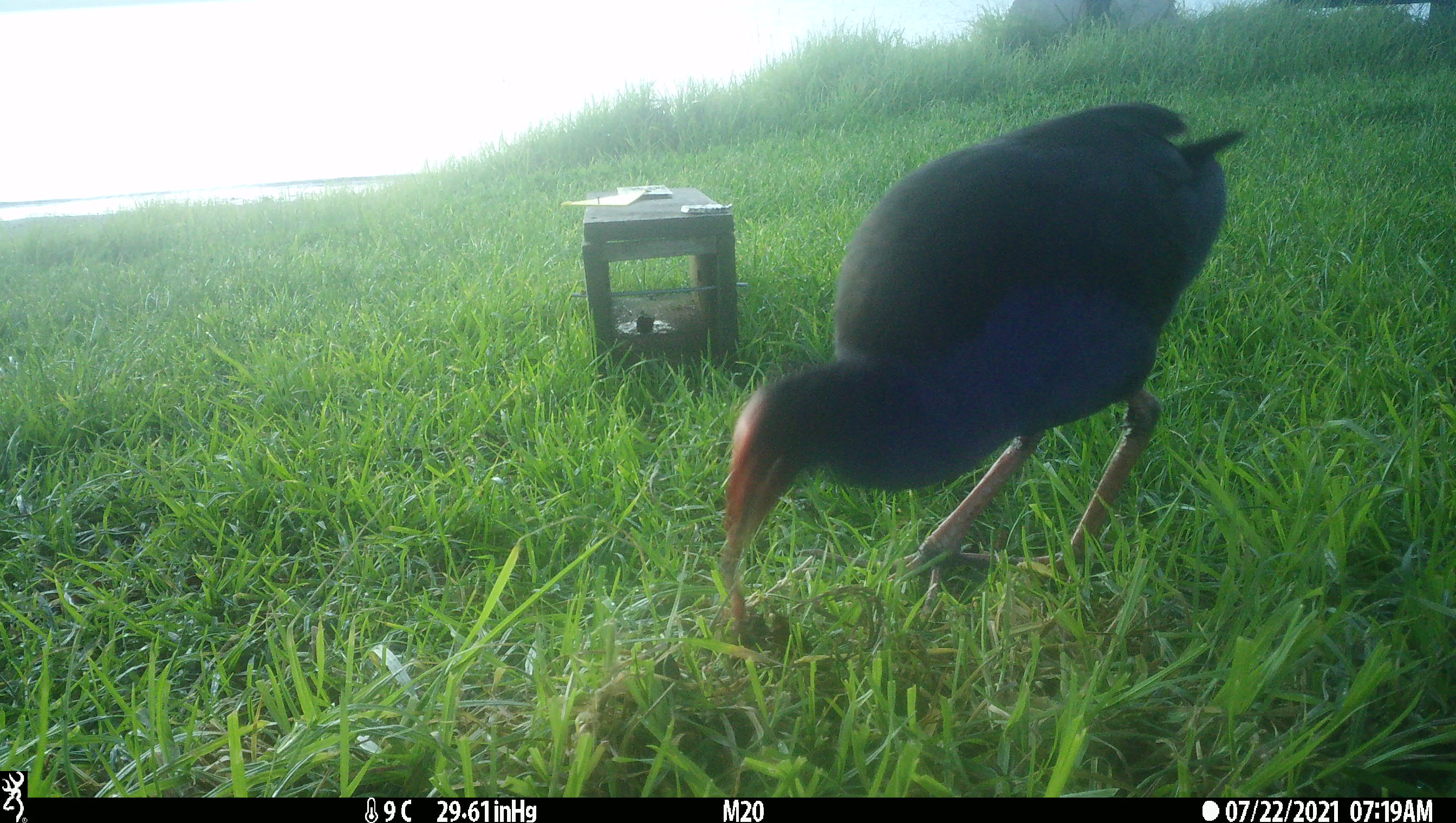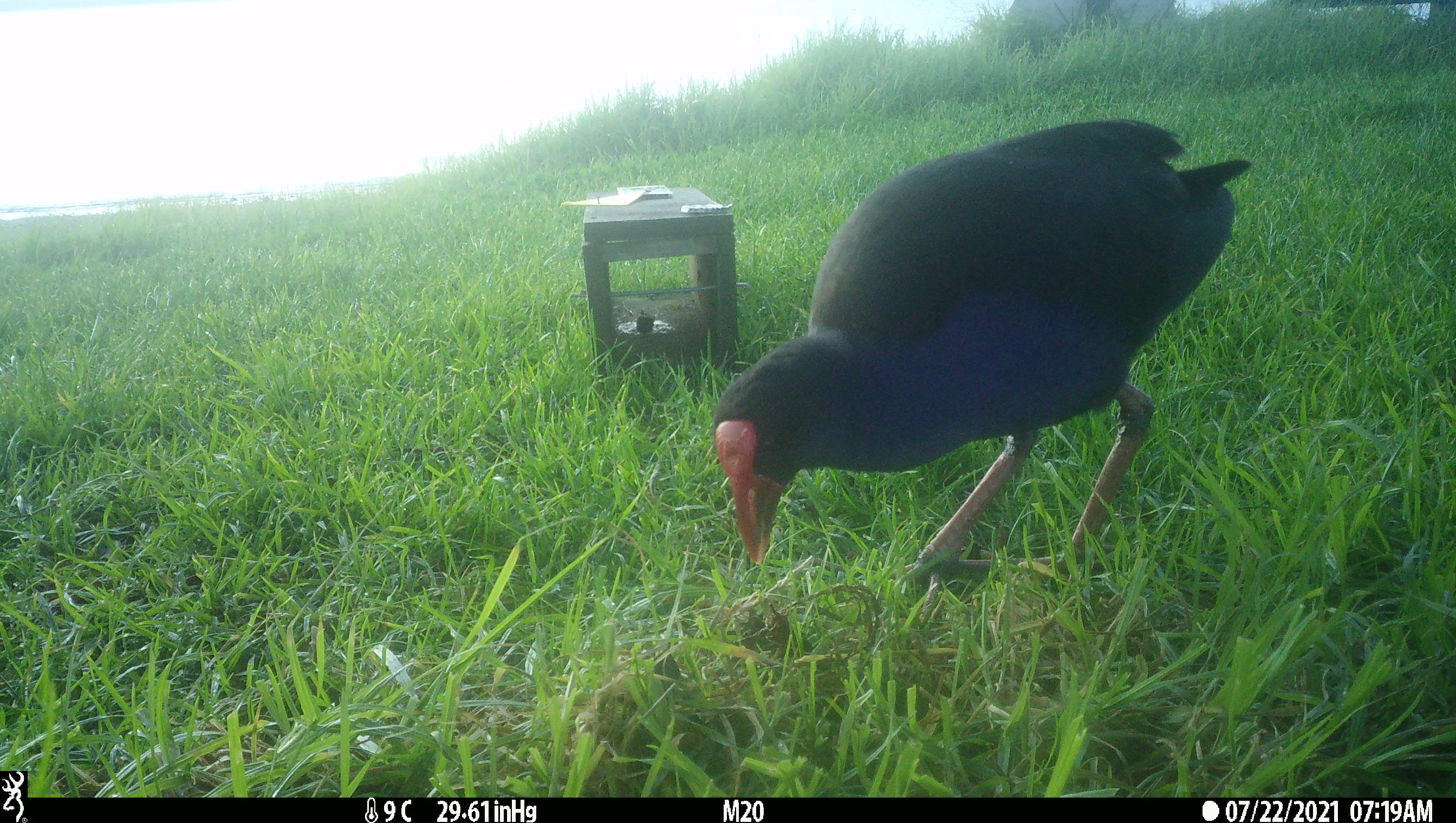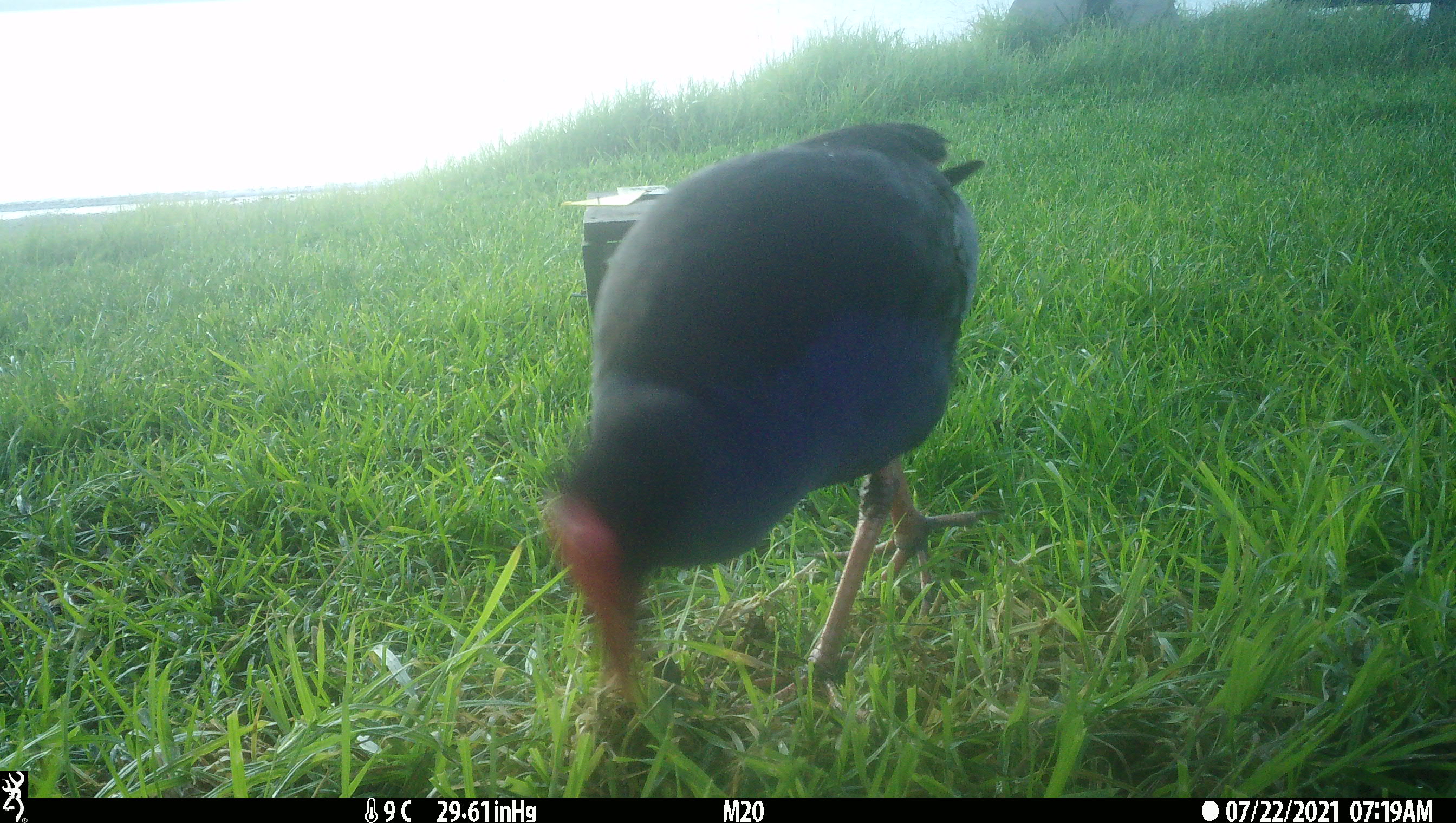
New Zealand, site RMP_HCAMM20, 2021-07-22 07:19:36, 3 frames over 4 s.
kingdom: Animalia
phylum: Chordata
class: Aves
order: Gruiformes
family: Rallidae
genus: Porphyrio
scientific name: Porphyrio melanotus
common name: australasian swamphen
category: pukeko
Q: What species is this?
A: Pukeko (australasian swamphen) (Porphyrio melanotus).